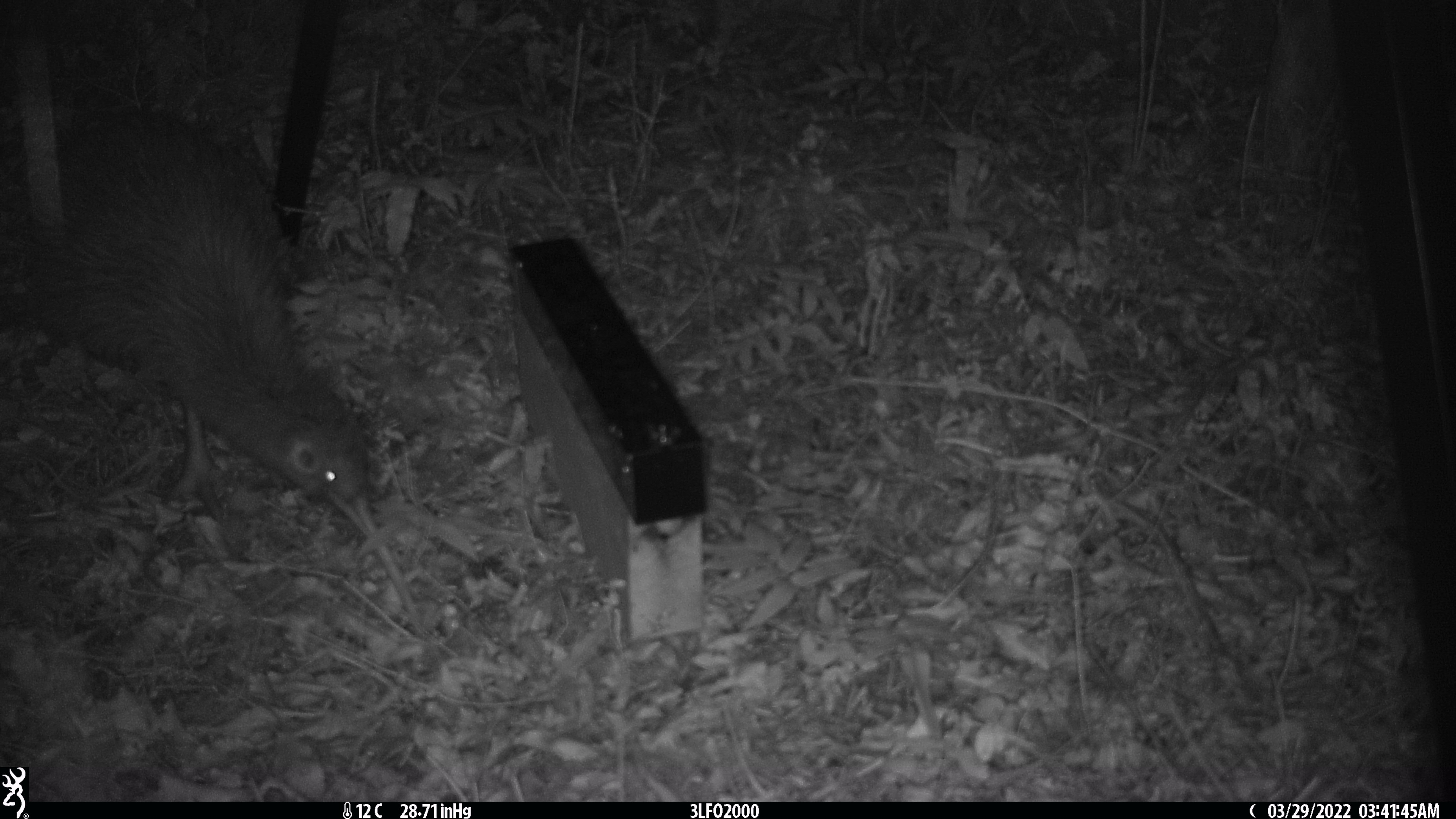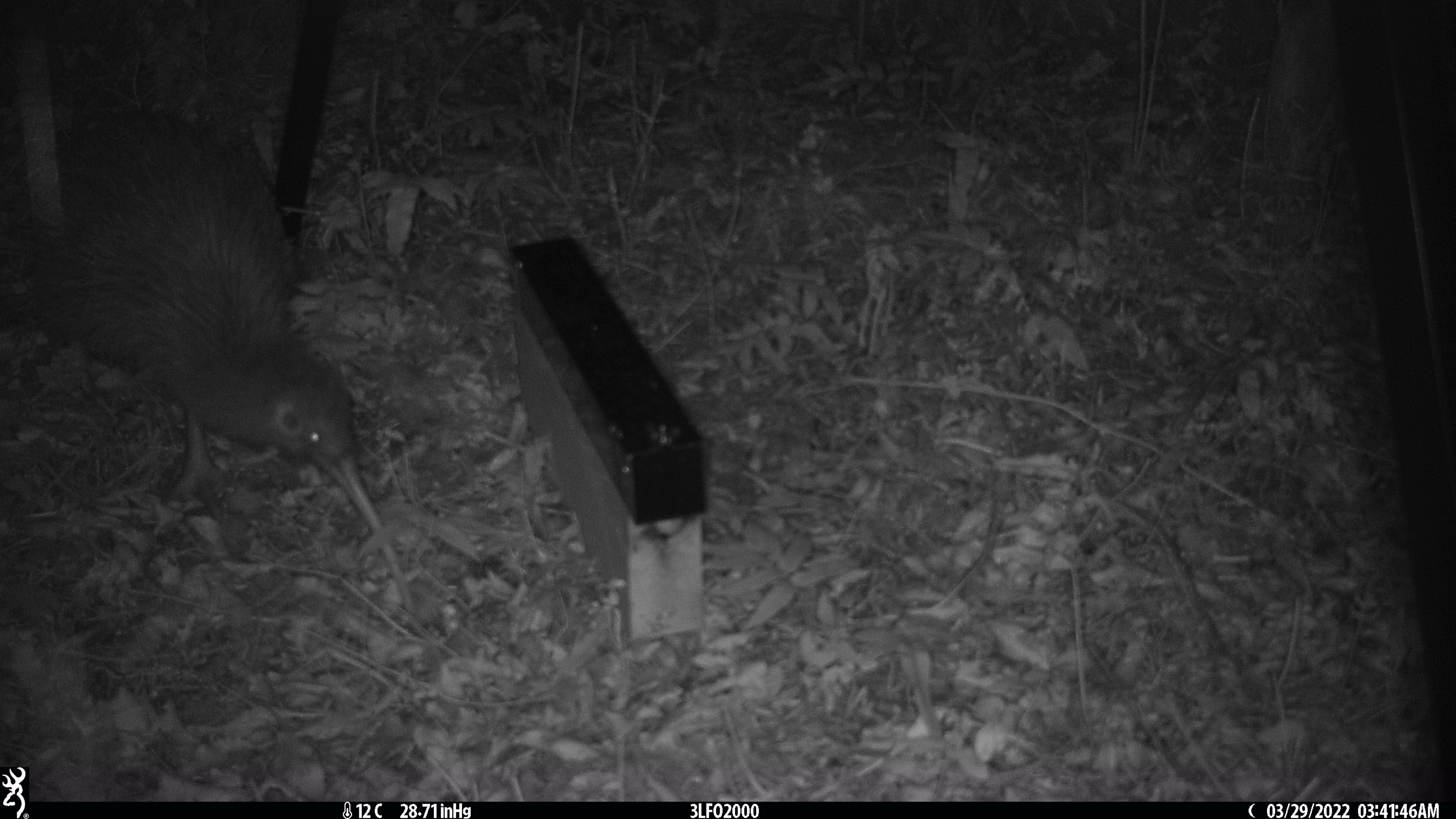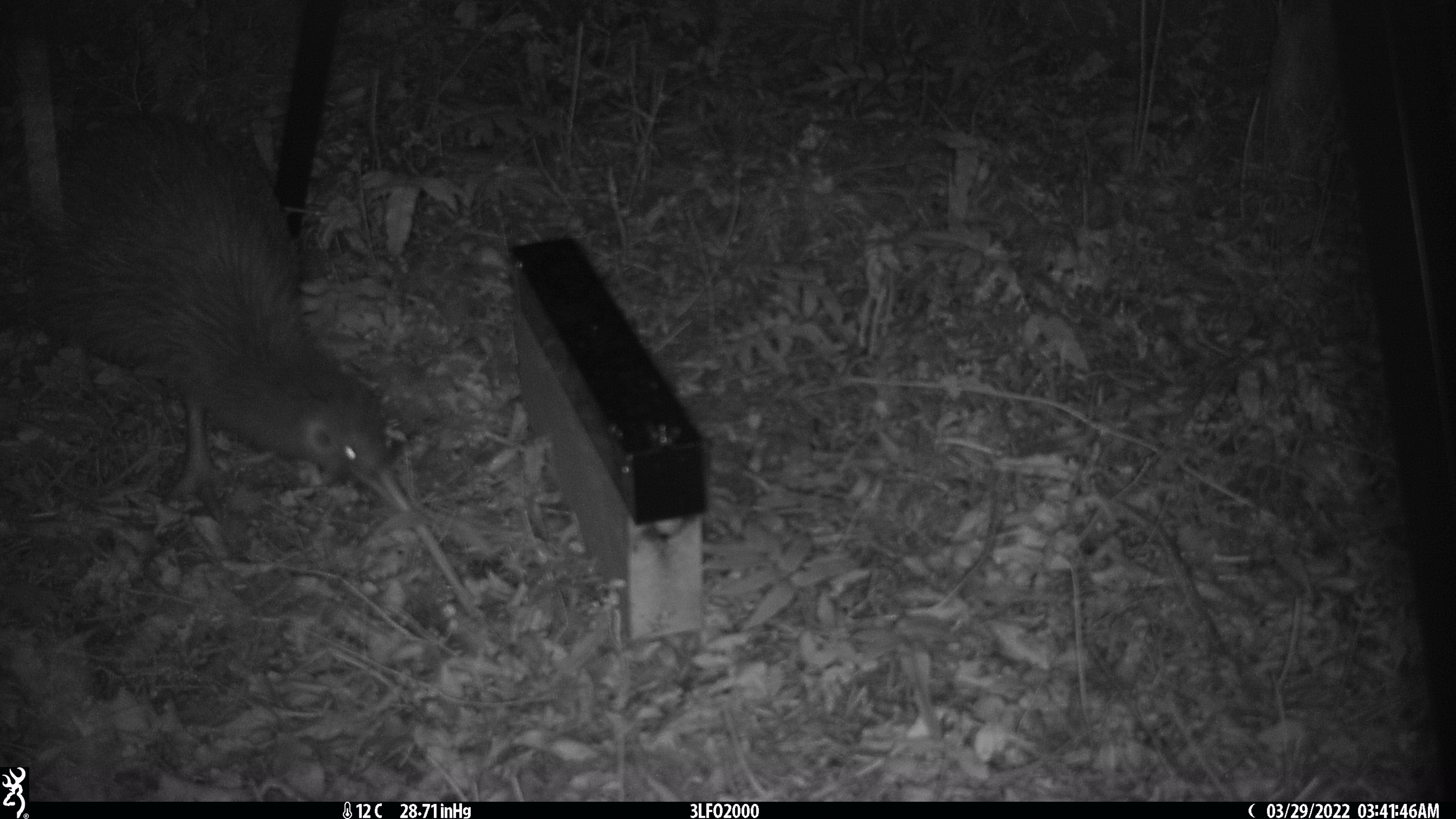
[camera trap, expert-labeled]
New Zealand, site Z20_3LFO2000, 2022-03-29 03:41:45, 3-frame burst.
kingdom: Animalia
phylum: Chordata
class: Aves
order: Apterygiformes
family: Apterygidae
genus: Apteryx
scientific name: Apteryx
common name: kiwi